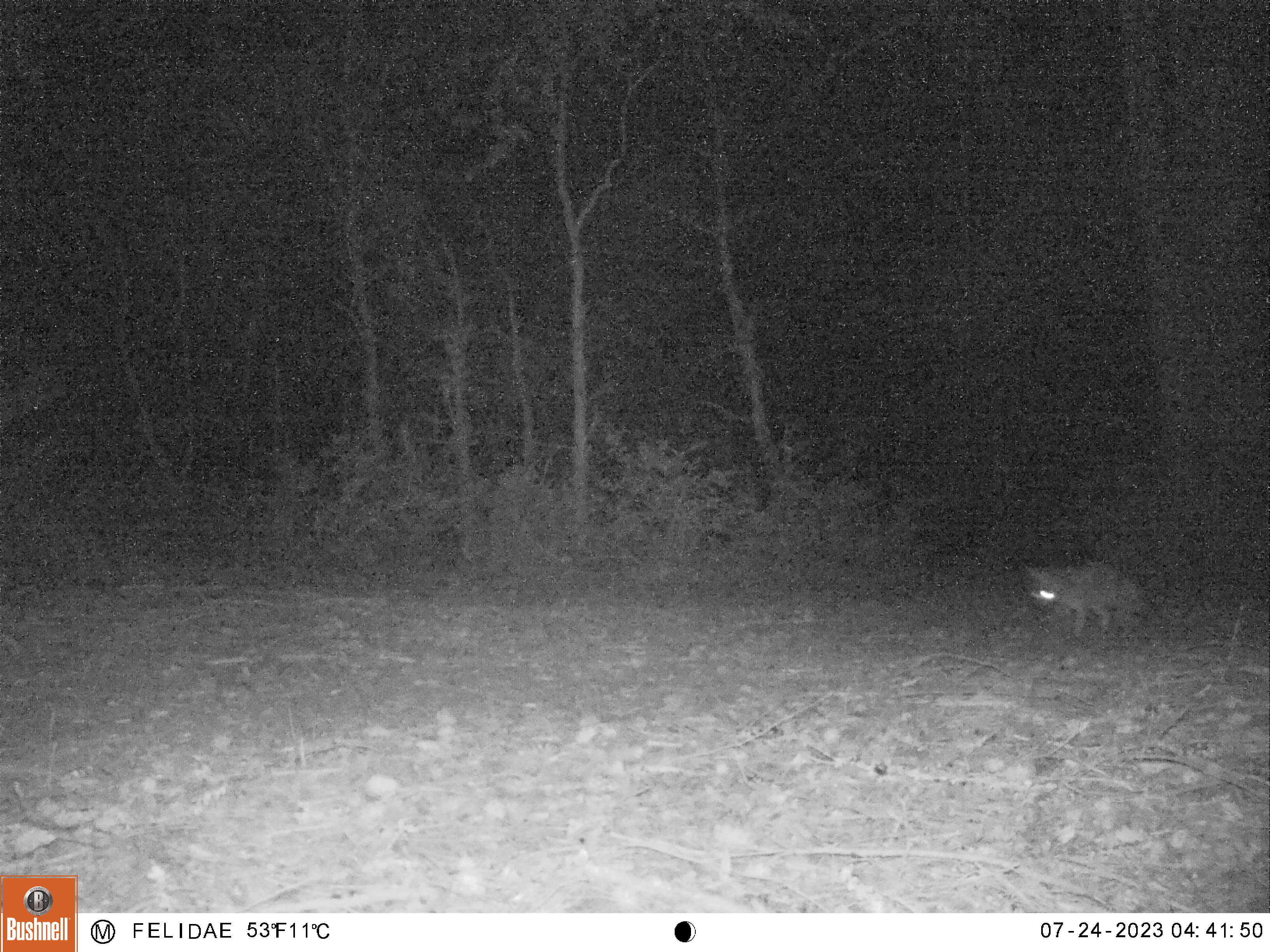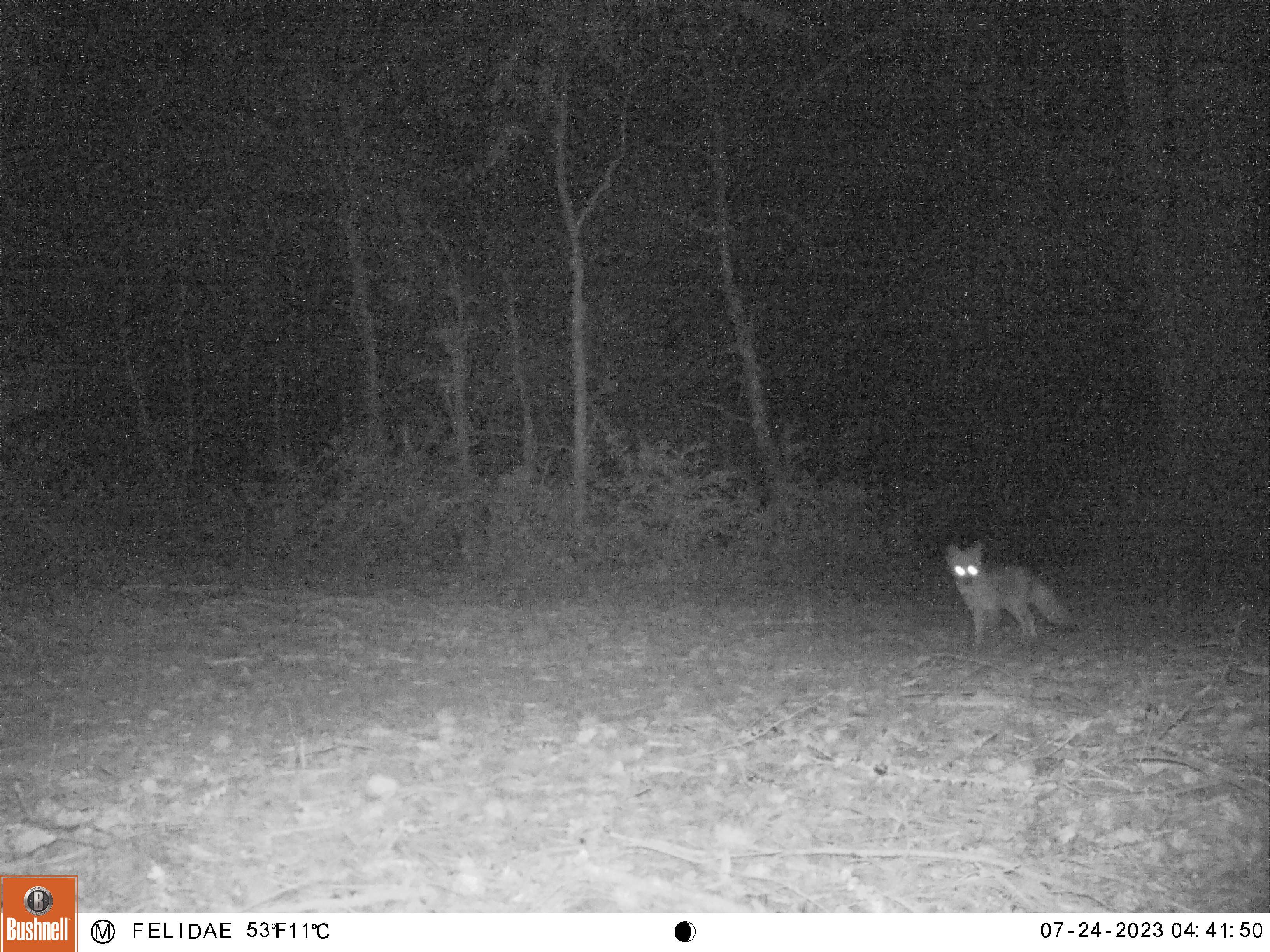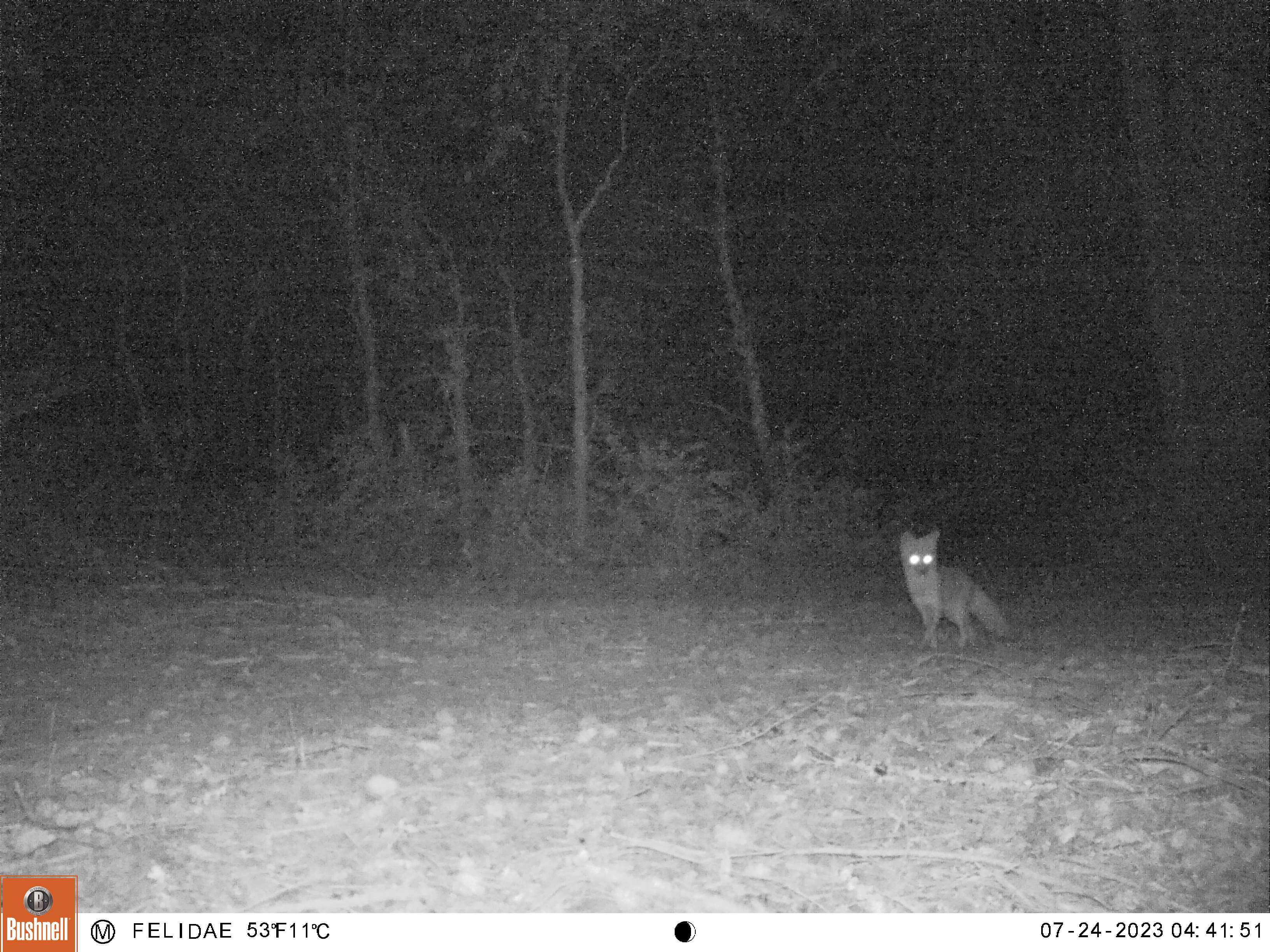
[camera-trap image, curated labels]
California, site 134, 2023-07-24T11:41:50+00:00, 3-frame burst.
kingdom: Animalia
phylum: Chordata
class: Mammalia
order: Carnivora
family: Canidae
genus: Urocyon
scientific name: Urocyon cinereoargenteus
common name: gray fox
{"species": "gray fox (Urocyon cinereoargenteus)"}